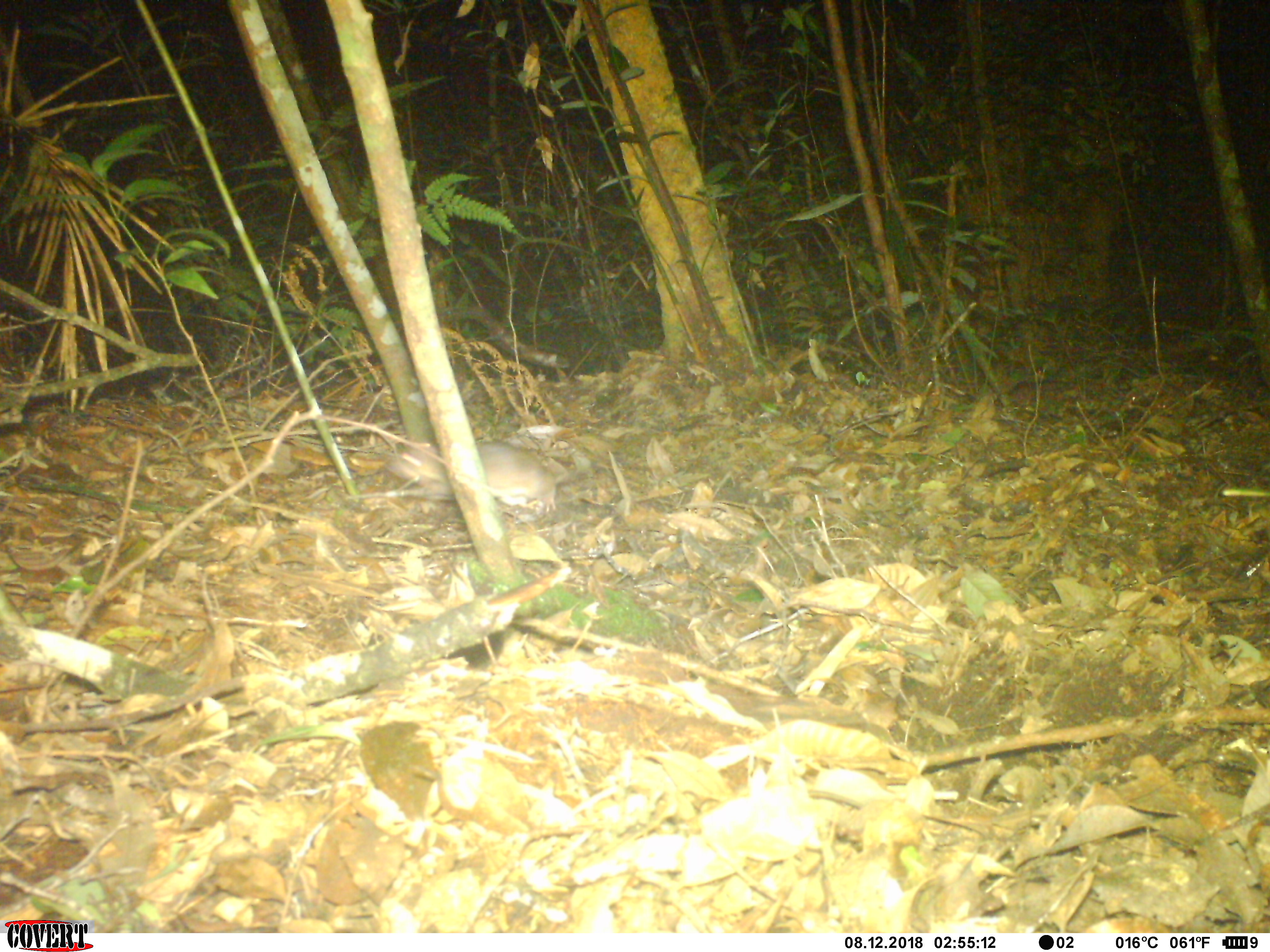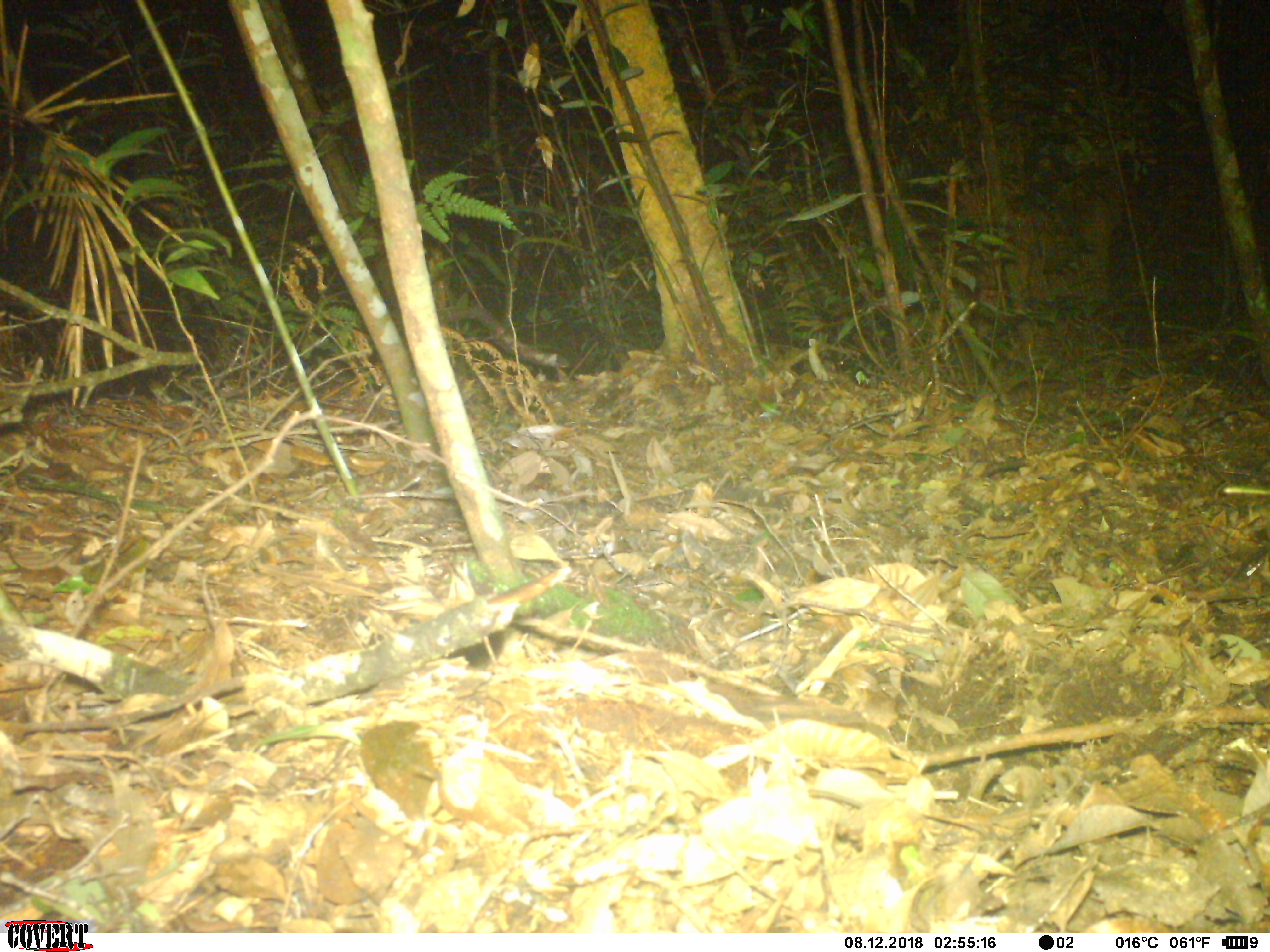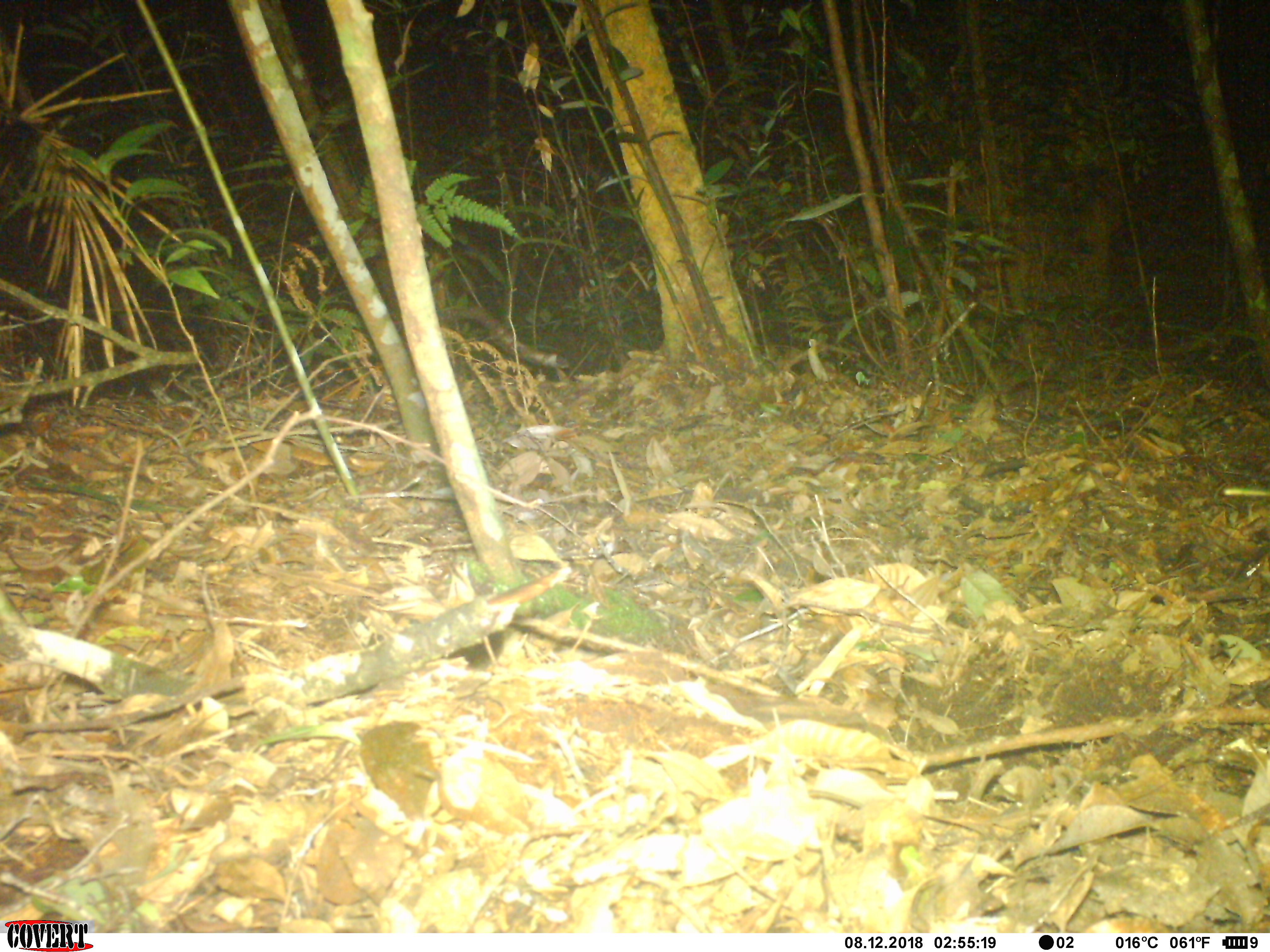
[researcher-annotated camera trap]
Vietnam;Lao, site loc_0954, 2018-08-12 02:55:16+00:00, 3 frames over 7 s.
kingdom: Animalia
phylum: Chordata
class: Mammalia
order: Rodentia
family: Muridae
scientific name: Muridae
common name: old-world mice and rats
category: unidentified murid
Unidentified murid (old-world mice and rats) (Muridae). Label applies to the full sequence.